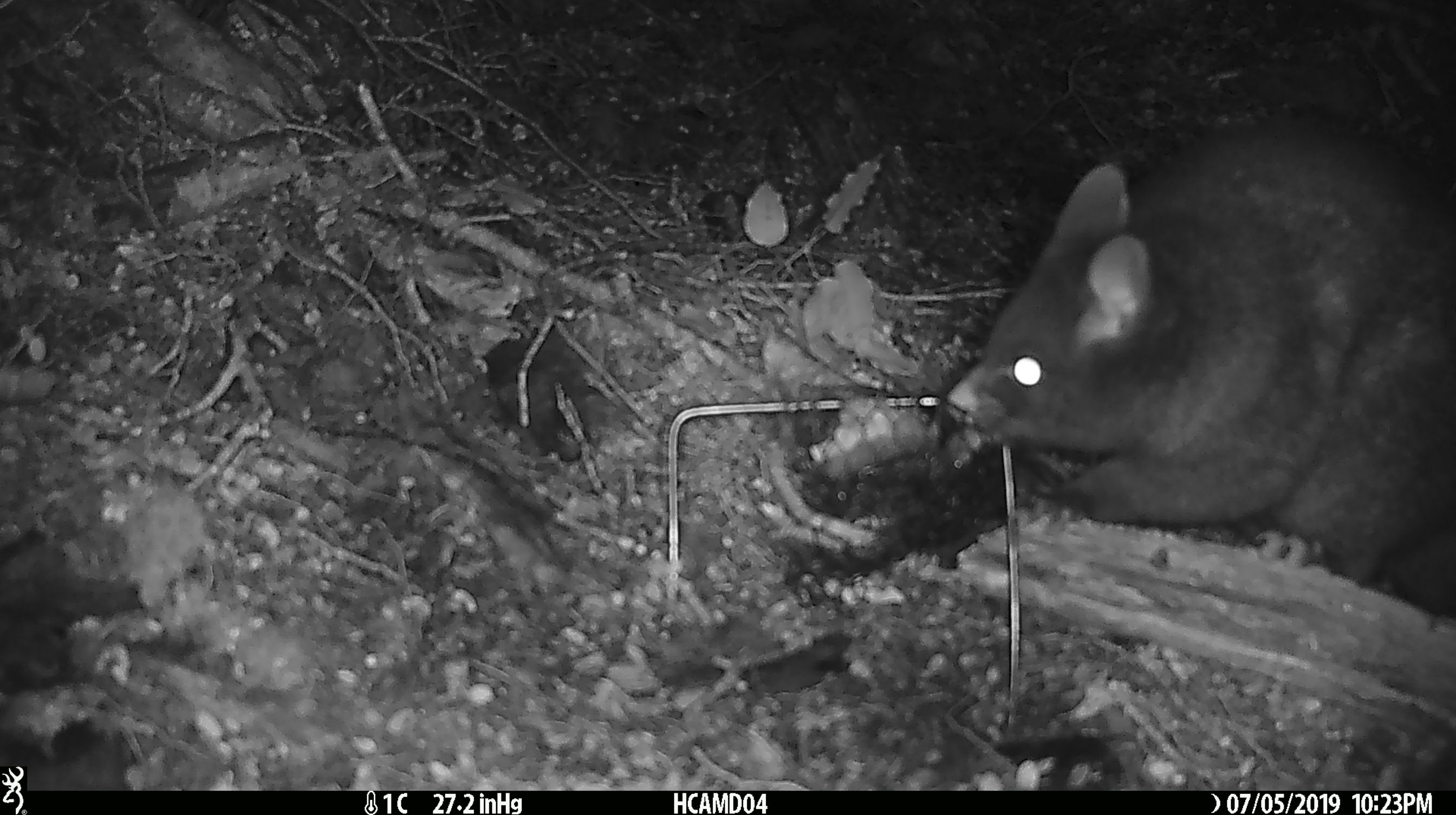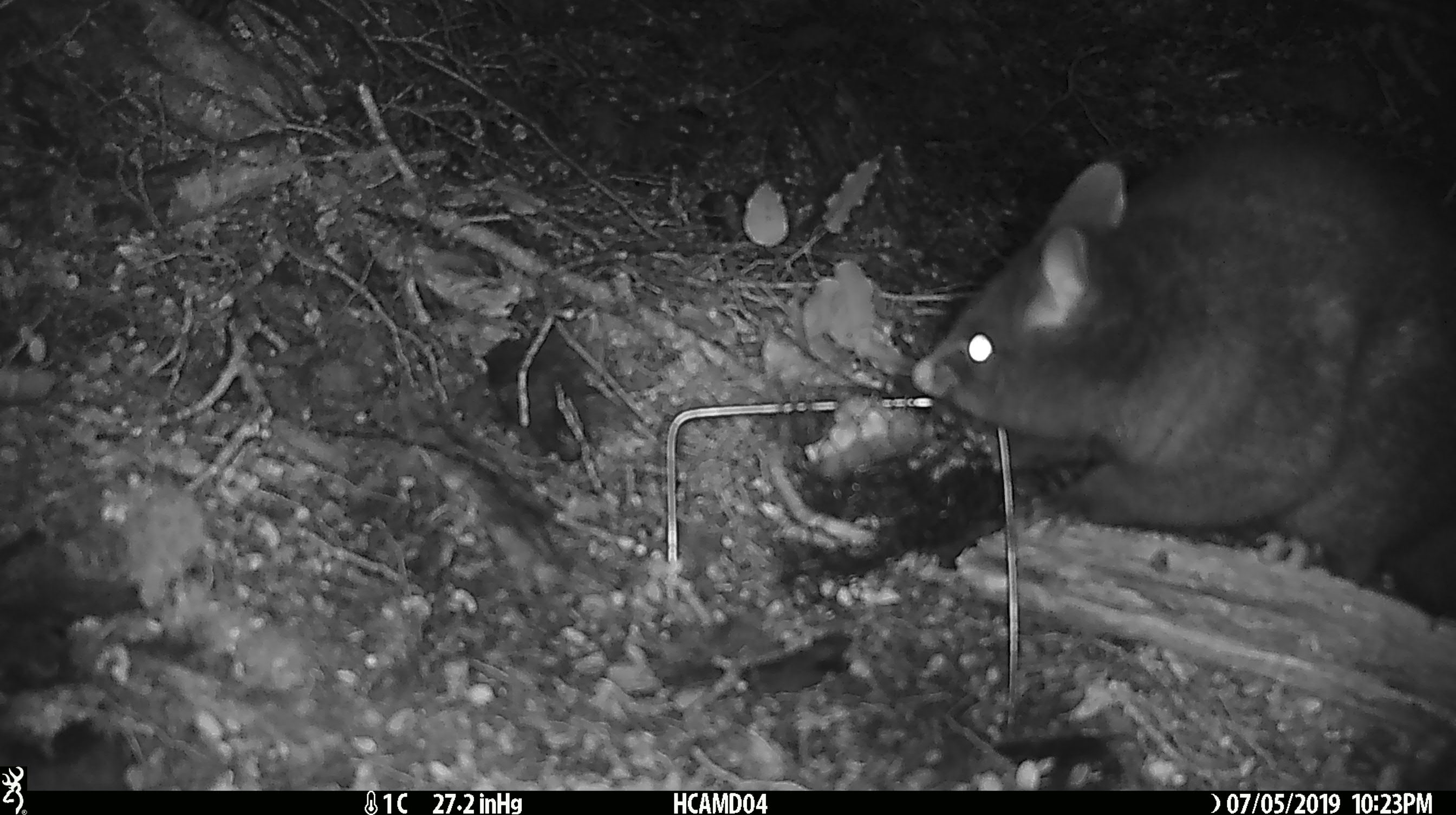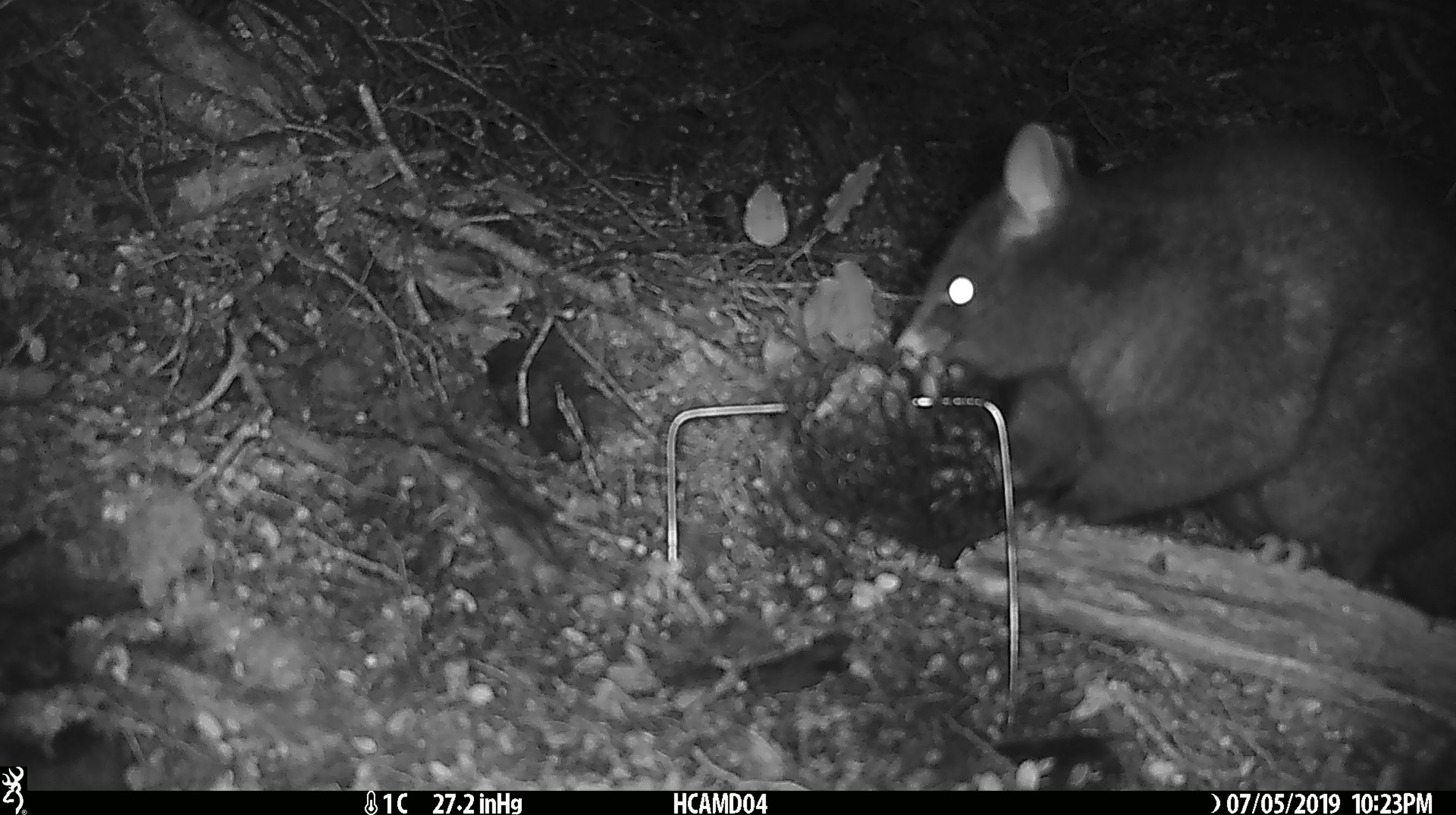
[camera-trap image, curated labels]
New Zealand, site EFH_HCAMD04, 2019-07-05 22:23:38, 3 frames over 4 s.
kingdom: Animalia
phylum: Chordata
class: Mammalia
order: Diprotodontia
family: Phalangeridae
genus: Trichosurus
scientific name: Trichosurus vulpecula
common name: common brushtail possum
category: possum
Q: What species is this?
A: Possum (common brushtail possum) (Trichosurus vulpecula).